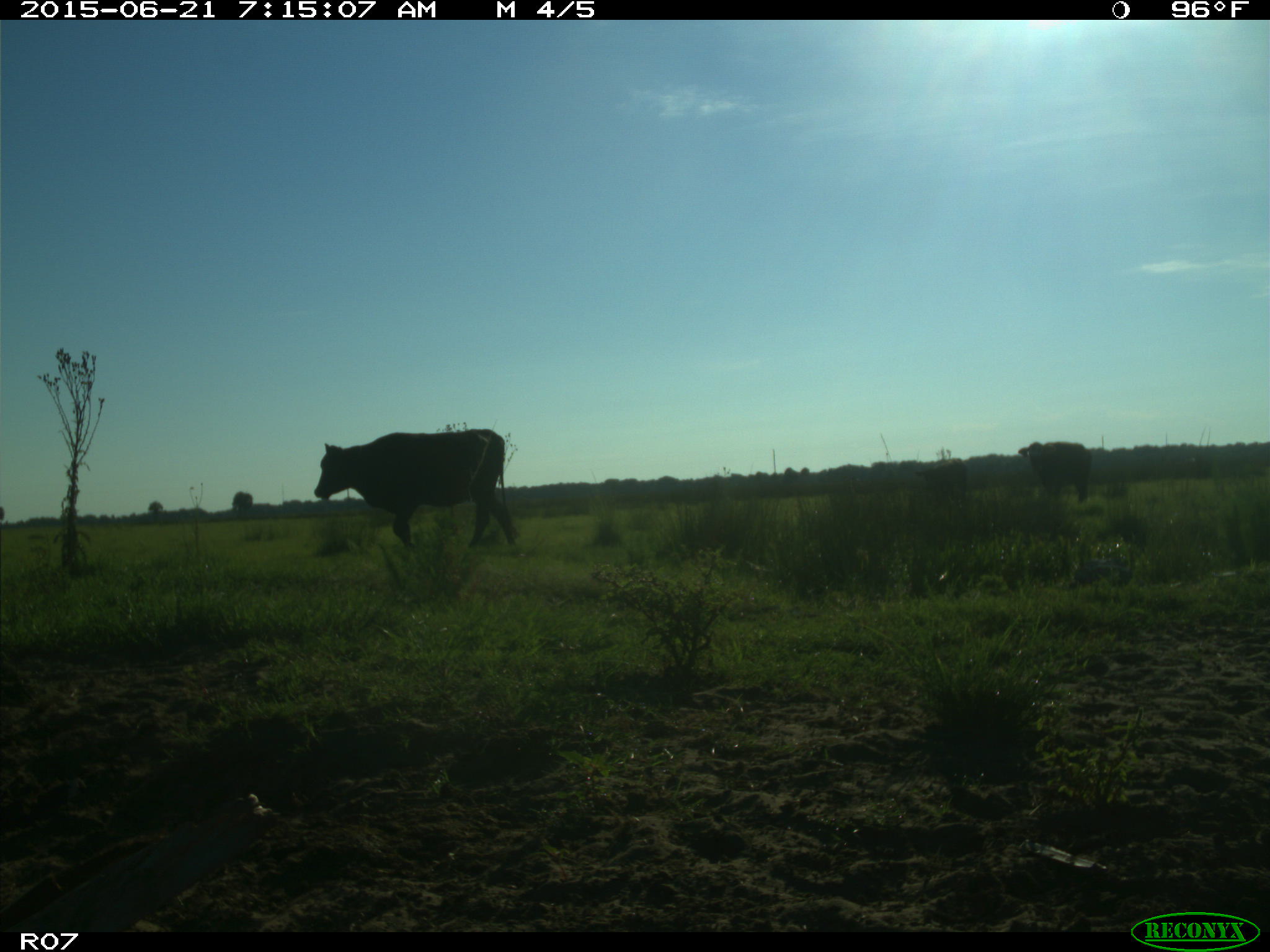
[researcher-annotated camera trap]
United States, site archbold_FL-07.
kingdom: Animalia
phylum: Chordata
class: Mammalia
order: Artiodactyla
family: Bovidae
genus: Bos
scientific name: Bos taurus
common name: domestic cow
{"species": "Bos taurus (domestic cow)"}